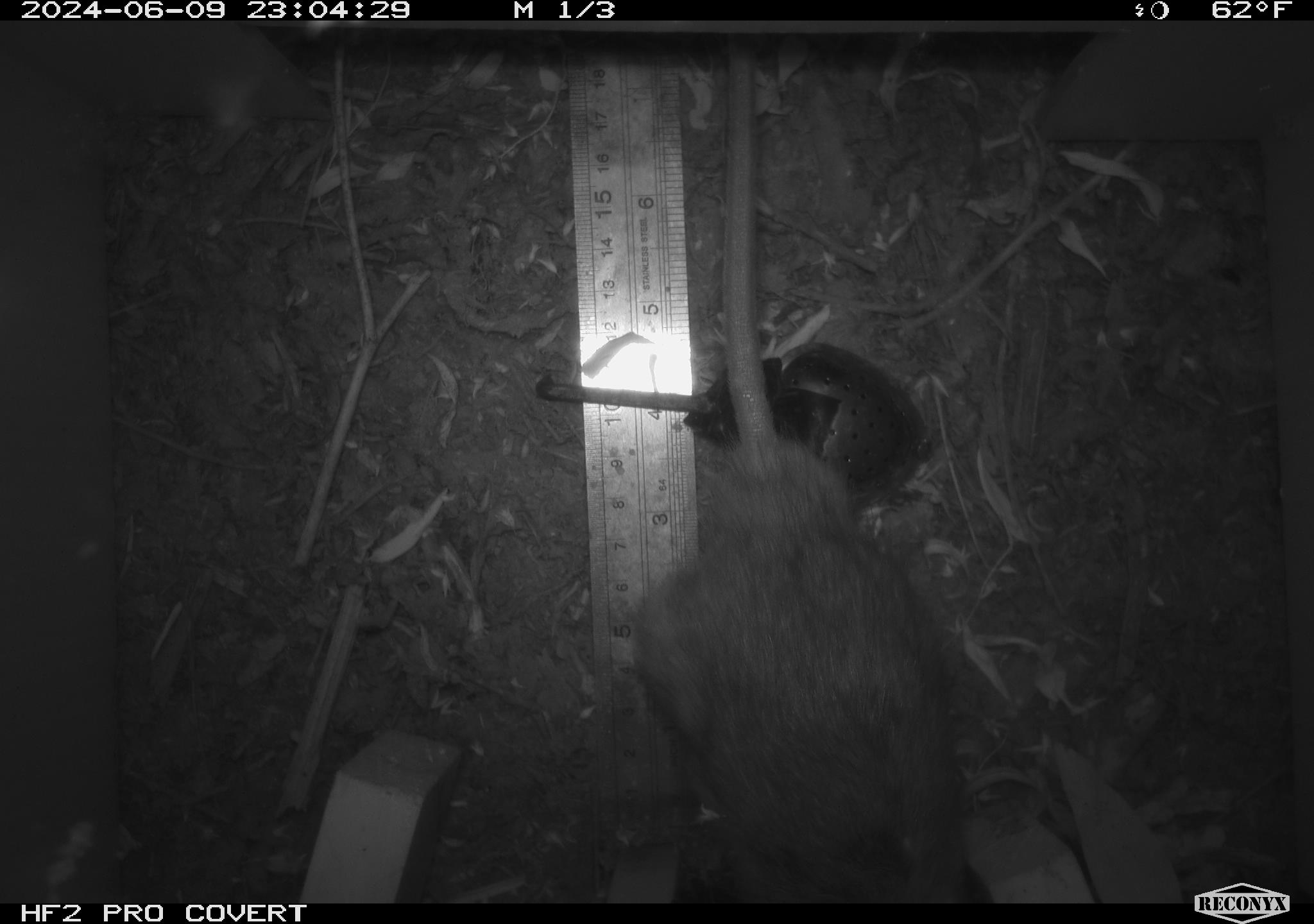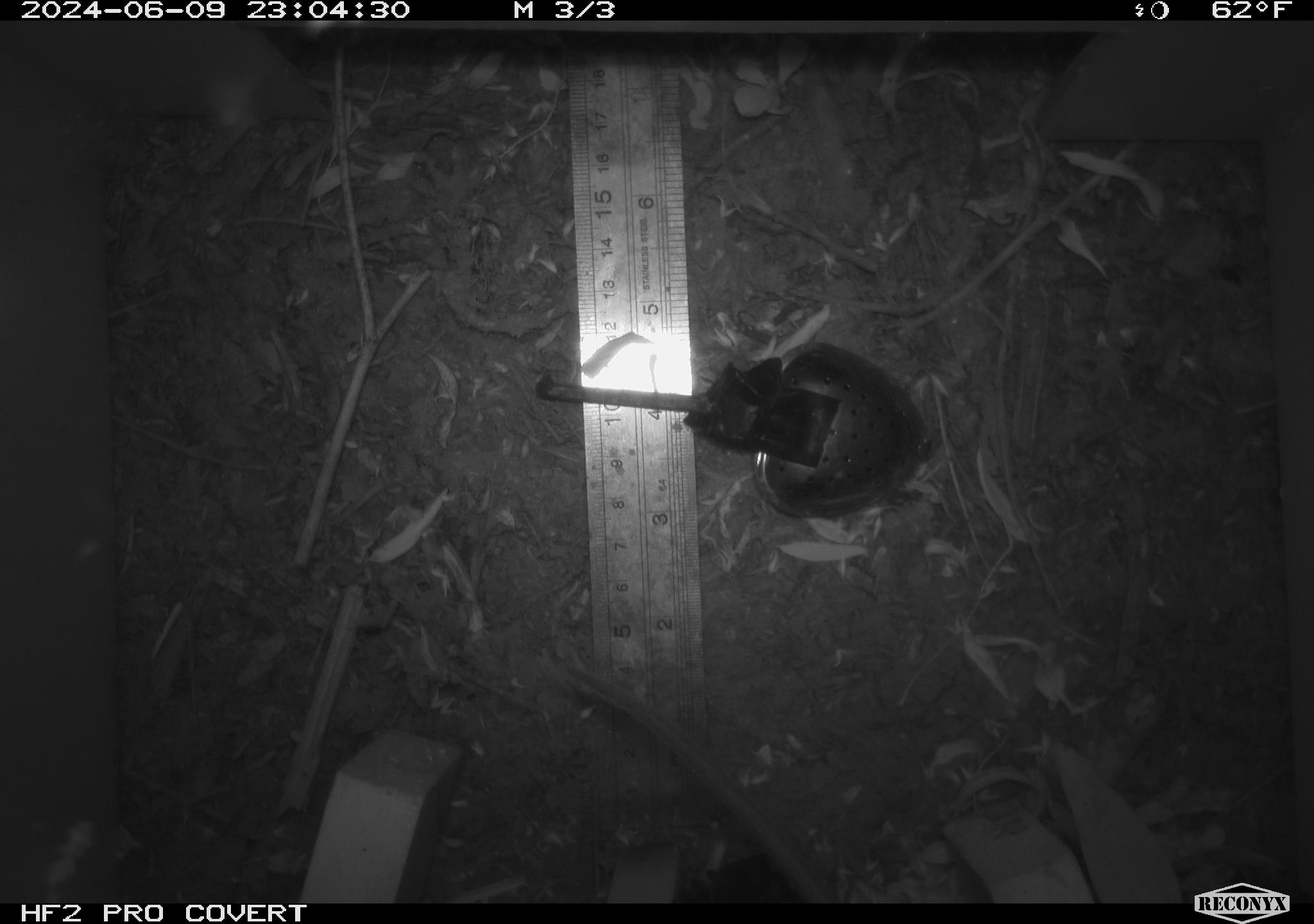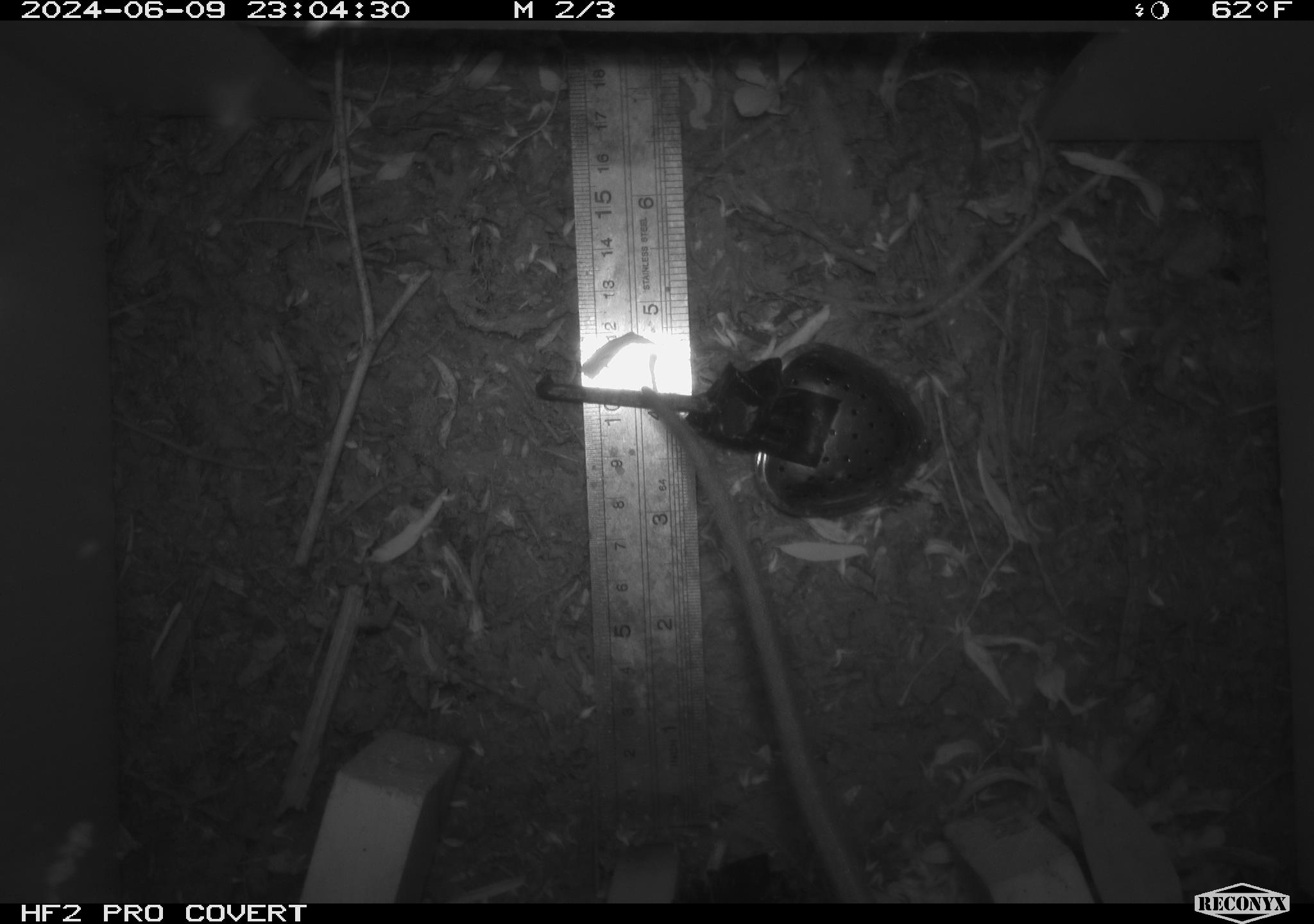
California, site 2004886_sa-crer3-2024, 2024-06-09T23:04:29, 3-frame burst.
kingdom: Animalia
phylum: Chordata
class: Mammalia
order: Rodentia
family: Muridae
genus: Rattus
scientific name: Rattus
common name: rat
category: rattus species